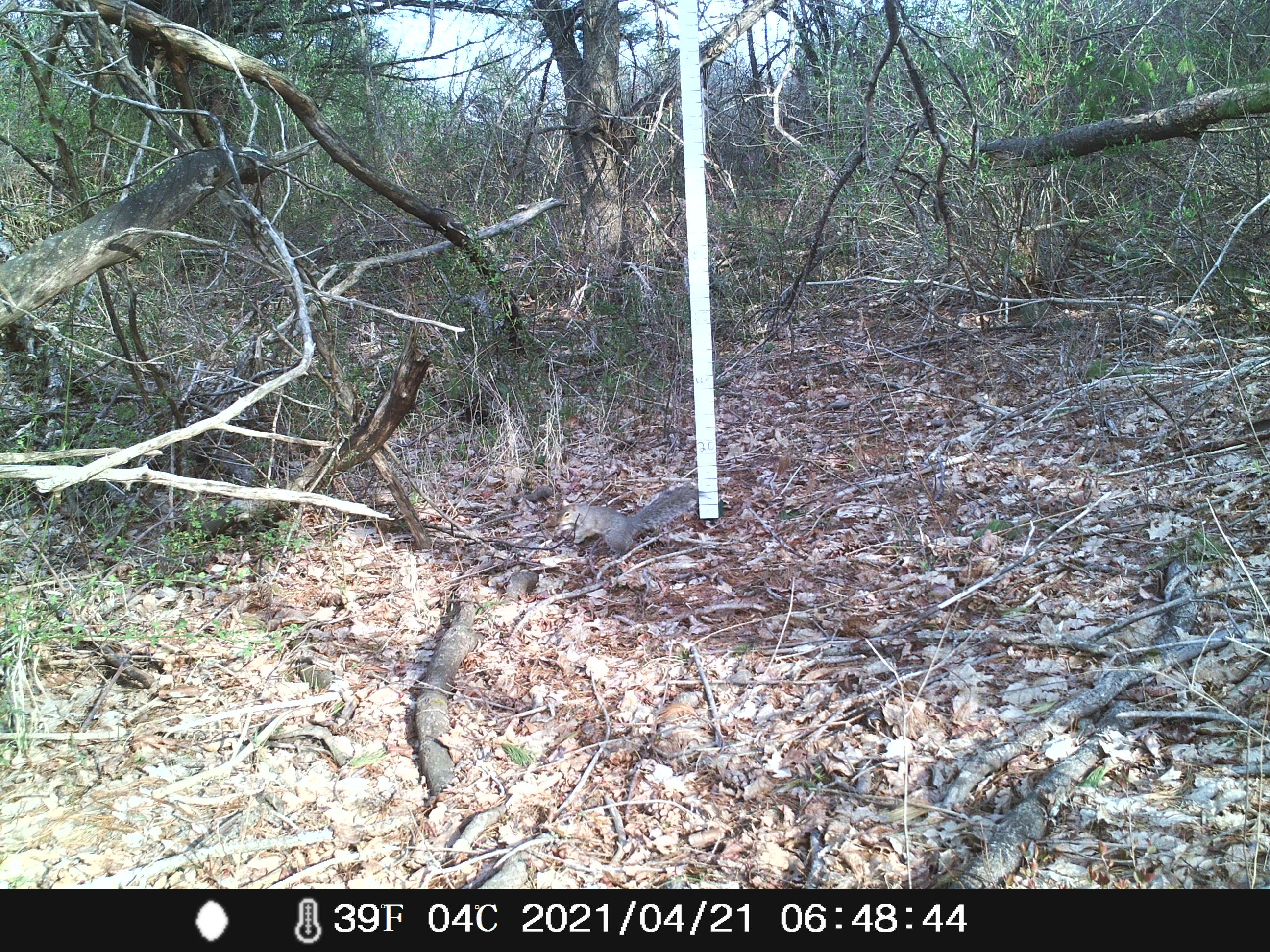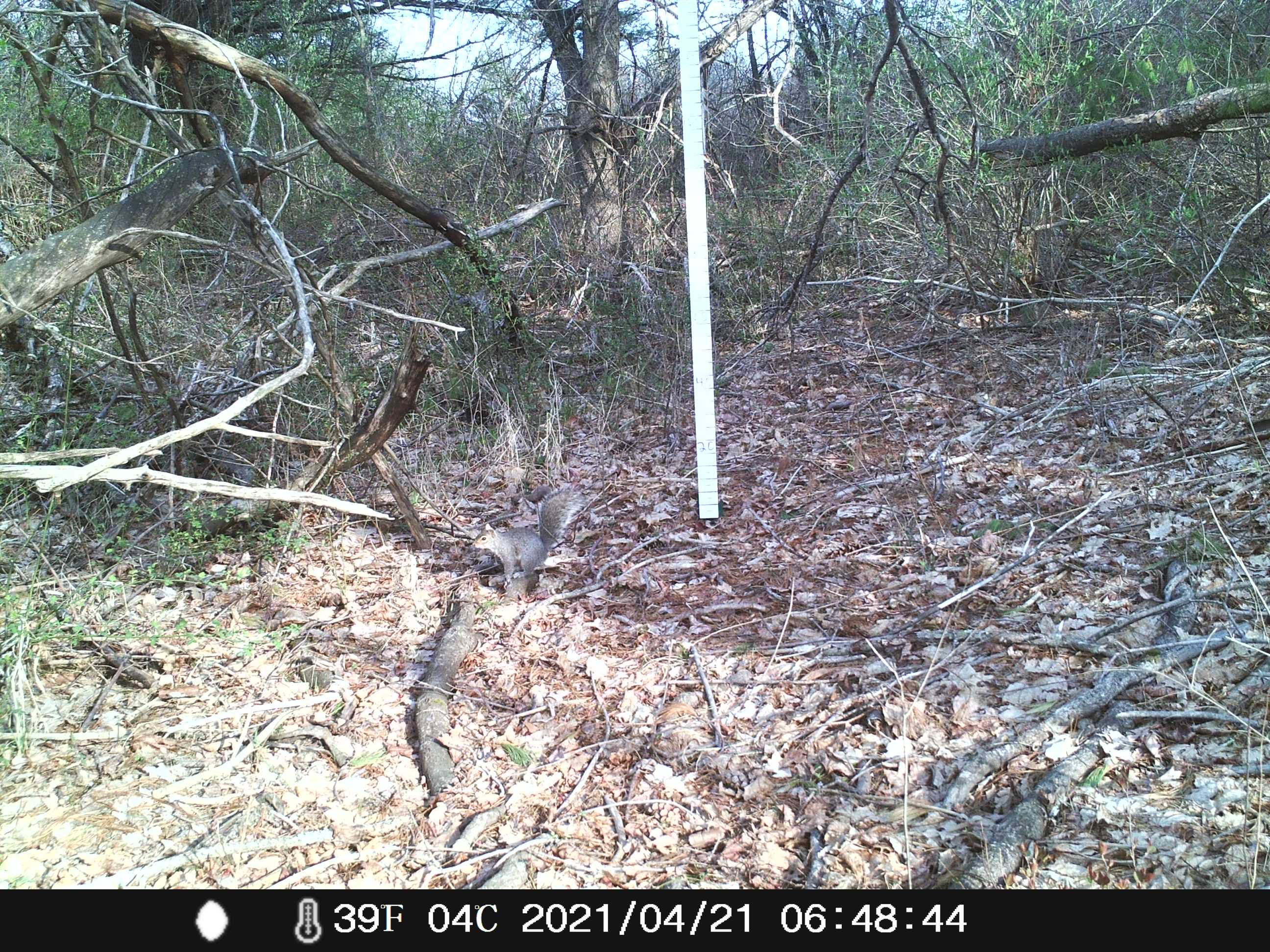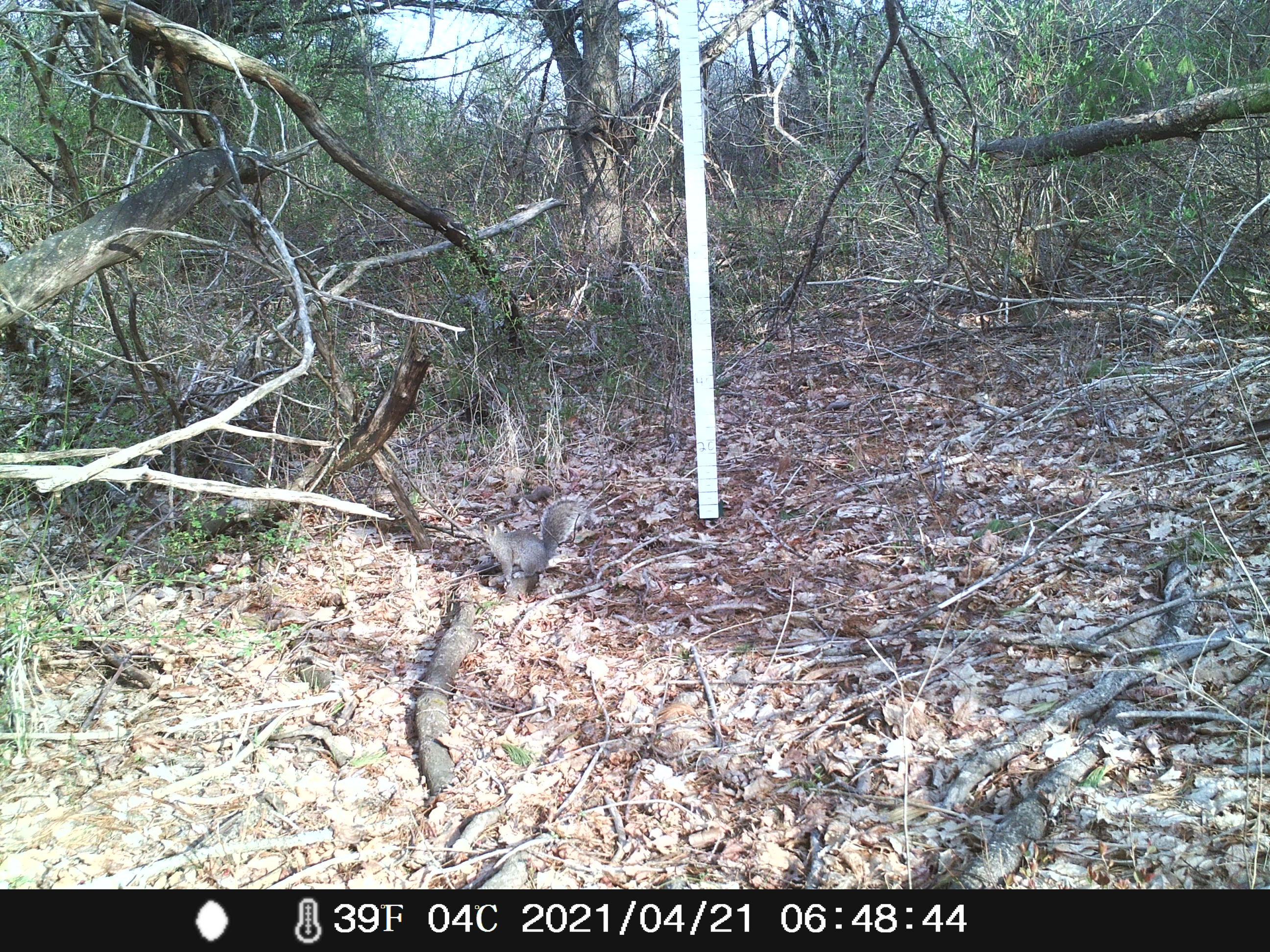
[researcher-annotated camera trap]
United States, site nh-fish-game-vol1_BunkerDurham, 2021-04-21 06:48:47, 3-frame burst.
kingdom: Animalia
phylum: Chordata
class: Mammalia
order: Rodentia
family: Sciuridae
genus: Sciurus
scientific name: Sciurus carolinensis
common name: gray squirrel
Gray squirrel (Sciurus carolinensis).